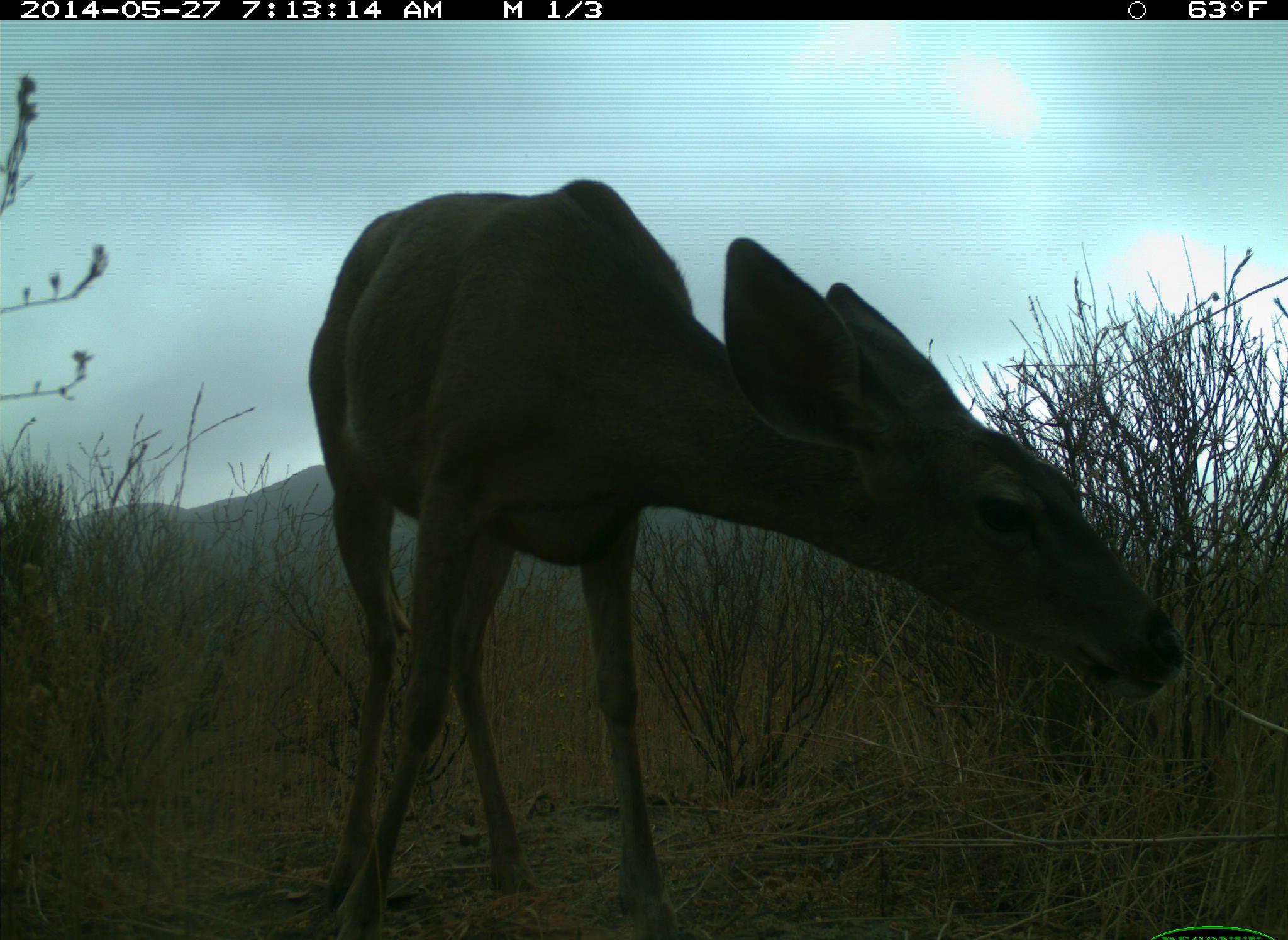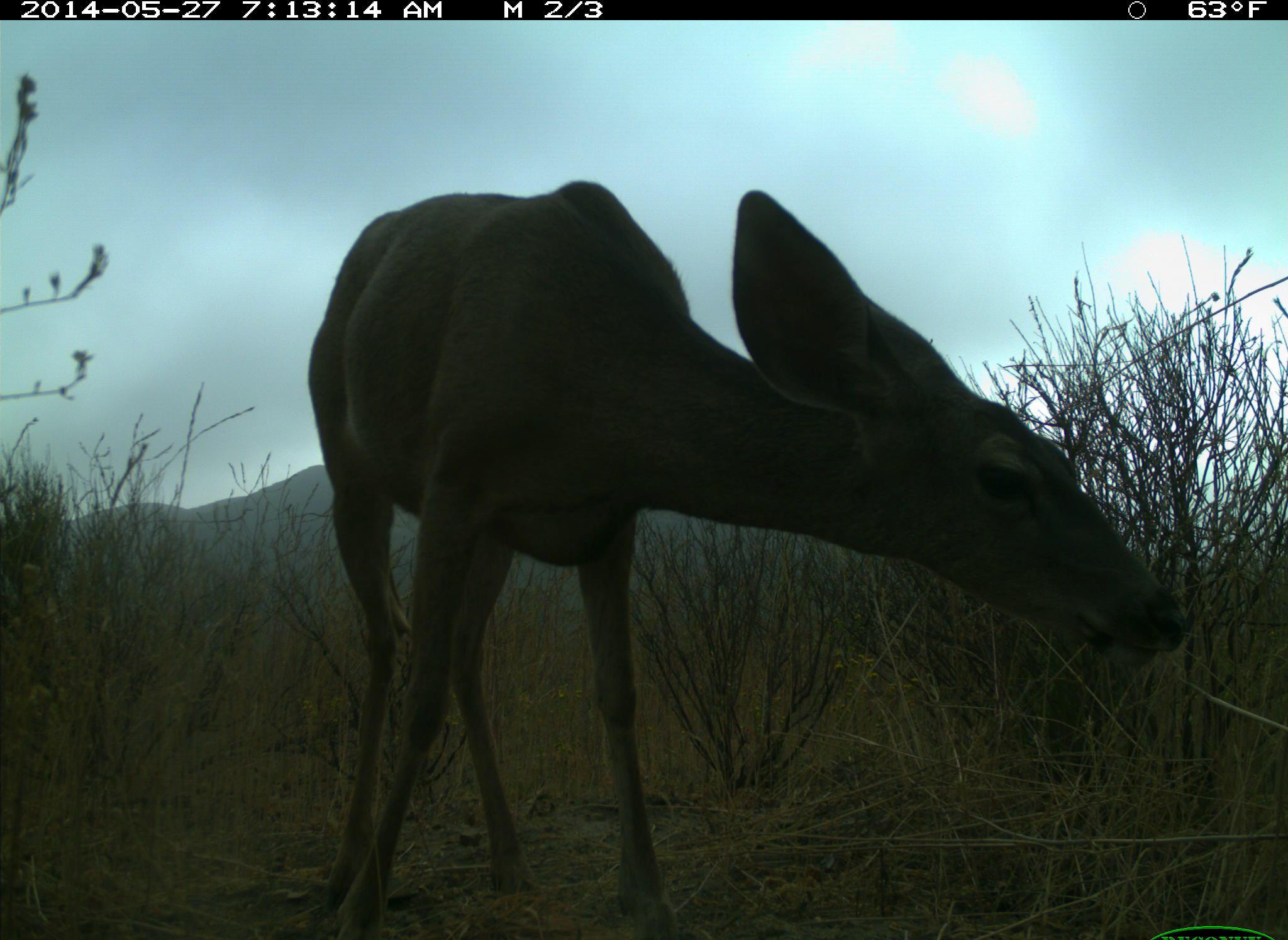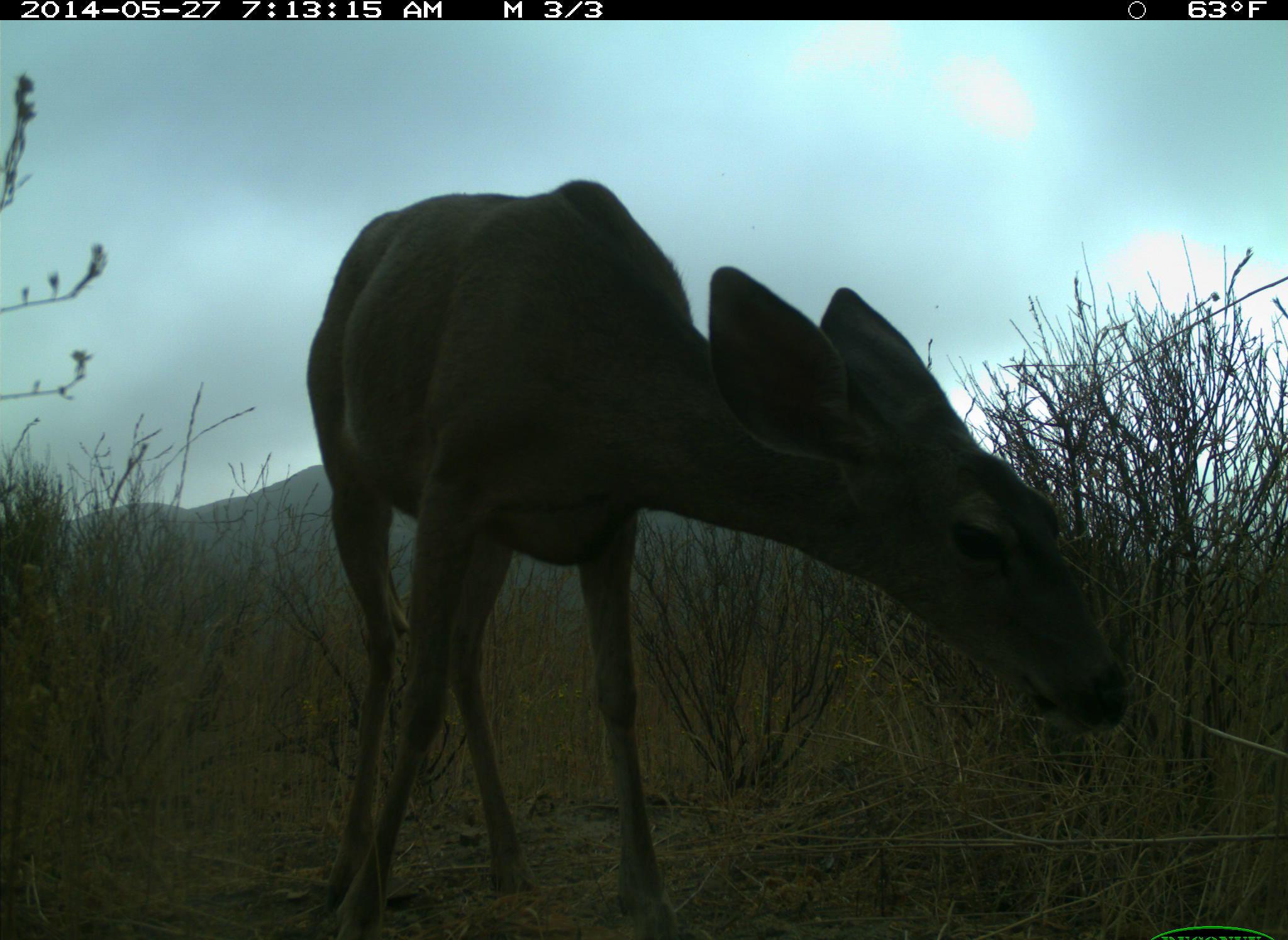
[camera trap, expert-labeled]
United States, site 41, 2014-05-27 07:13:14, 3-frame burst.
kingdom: Animalia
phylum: Chordata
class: Mammalia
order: Artiodactyla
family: Cervidae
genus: Odocoileus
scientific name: Odocoileus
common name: deer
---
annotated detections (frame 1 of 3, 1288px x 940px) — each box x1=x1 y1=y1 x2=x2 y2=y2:
deer: x1=302 y1=177 x2=1185 y2=940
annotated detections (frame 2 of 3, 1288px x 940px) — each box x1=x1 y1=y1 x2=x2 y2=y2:
deer: x1=307 y1=178 x2=1194 y2=940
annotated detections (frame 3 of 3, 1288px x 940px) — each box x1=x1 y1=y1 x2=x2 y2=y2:
deer: x1=289 y1=176 x2=1126 y2=940